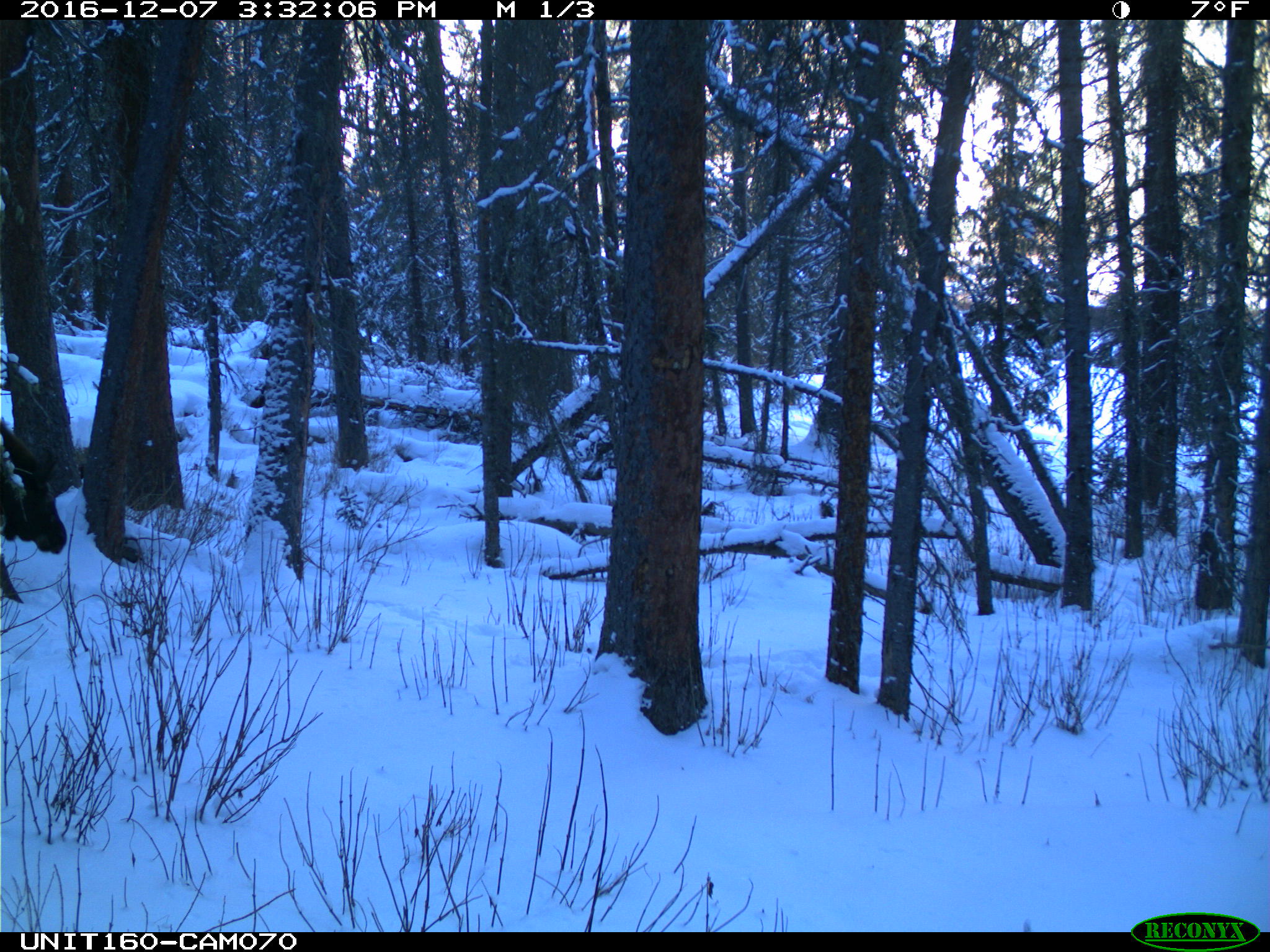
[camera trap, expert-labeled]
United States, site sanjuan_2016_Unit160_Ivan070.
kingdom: Animalia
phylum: Chordata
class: Mammalia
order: Artiodactyla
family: Cervidae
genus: Alces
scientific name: Alces alces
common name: moose